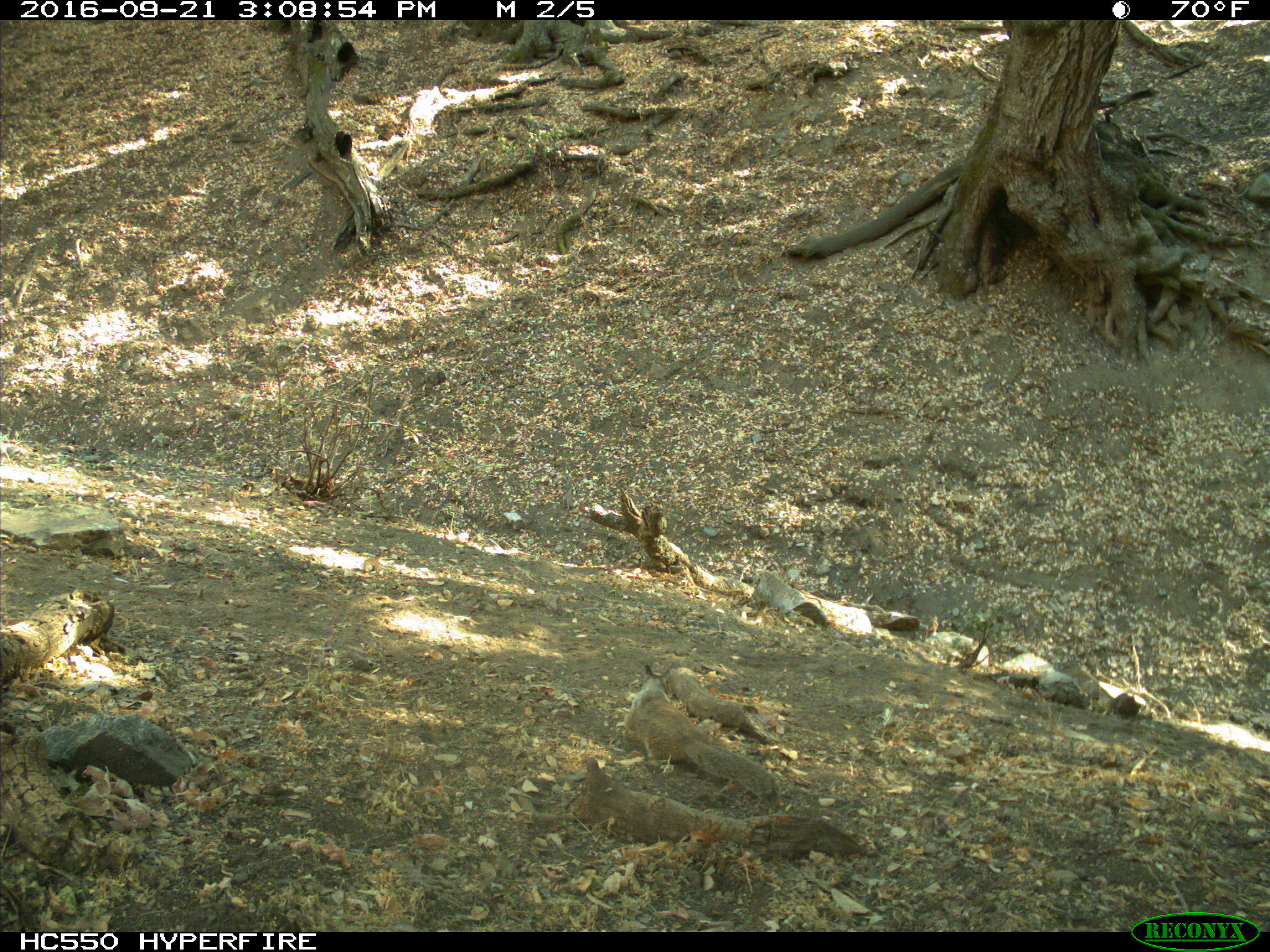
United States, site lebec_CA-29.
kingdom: Animalia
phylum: Chordata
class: Mammalia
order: Rodentia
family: Sciuridae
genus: Otospermophilus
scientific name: Otospermophilus beecheyi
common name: california ground squirrel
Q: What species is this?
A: Otospermophilus beecheyi (california ground squirrel).